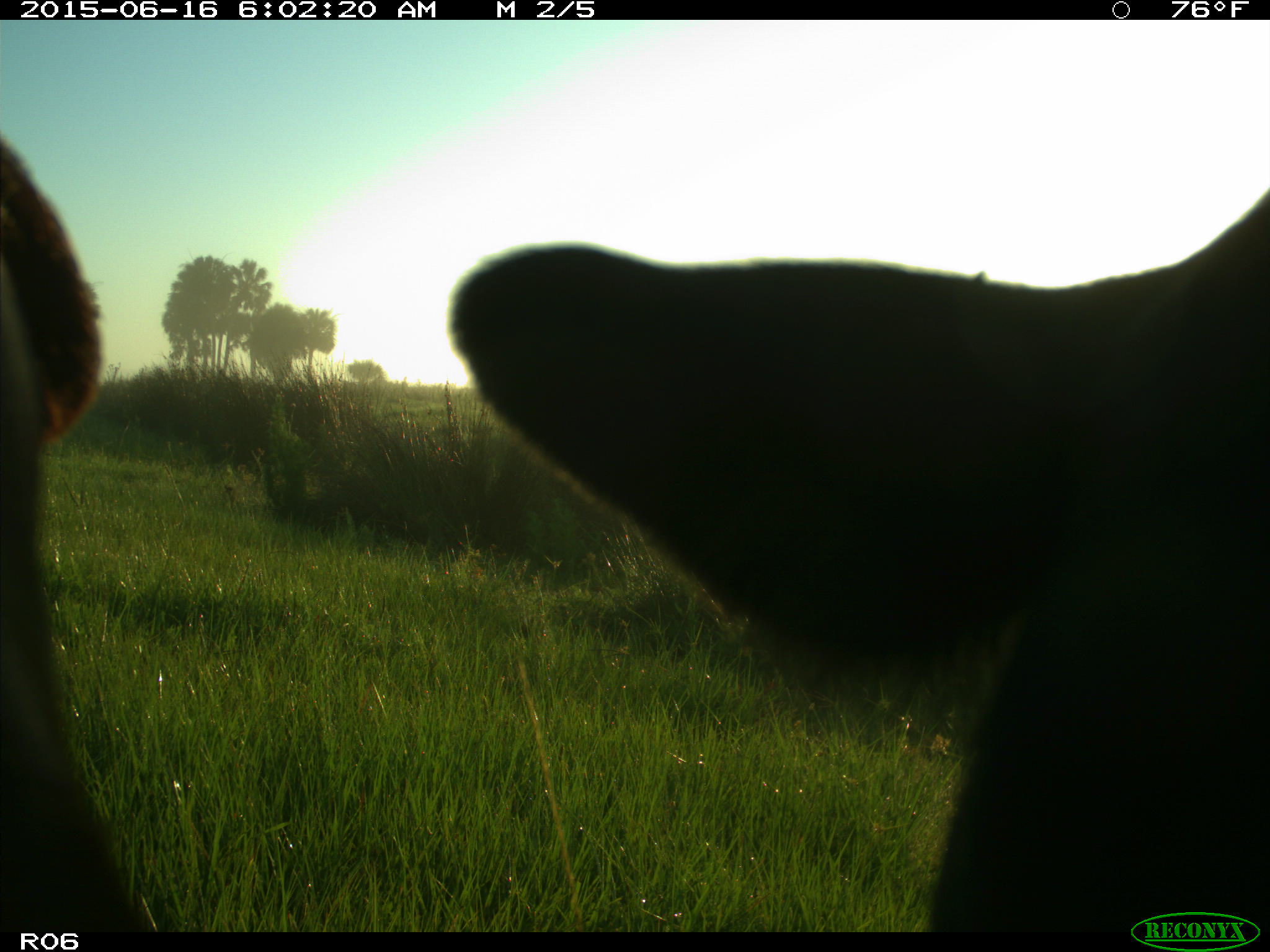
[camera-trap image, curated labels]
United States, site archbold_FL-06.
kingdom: Animalia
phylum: Chordata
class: Mammalia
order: Artiodactyla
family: Bovidae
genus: Bos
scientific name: Bos taurus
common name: domestic cow